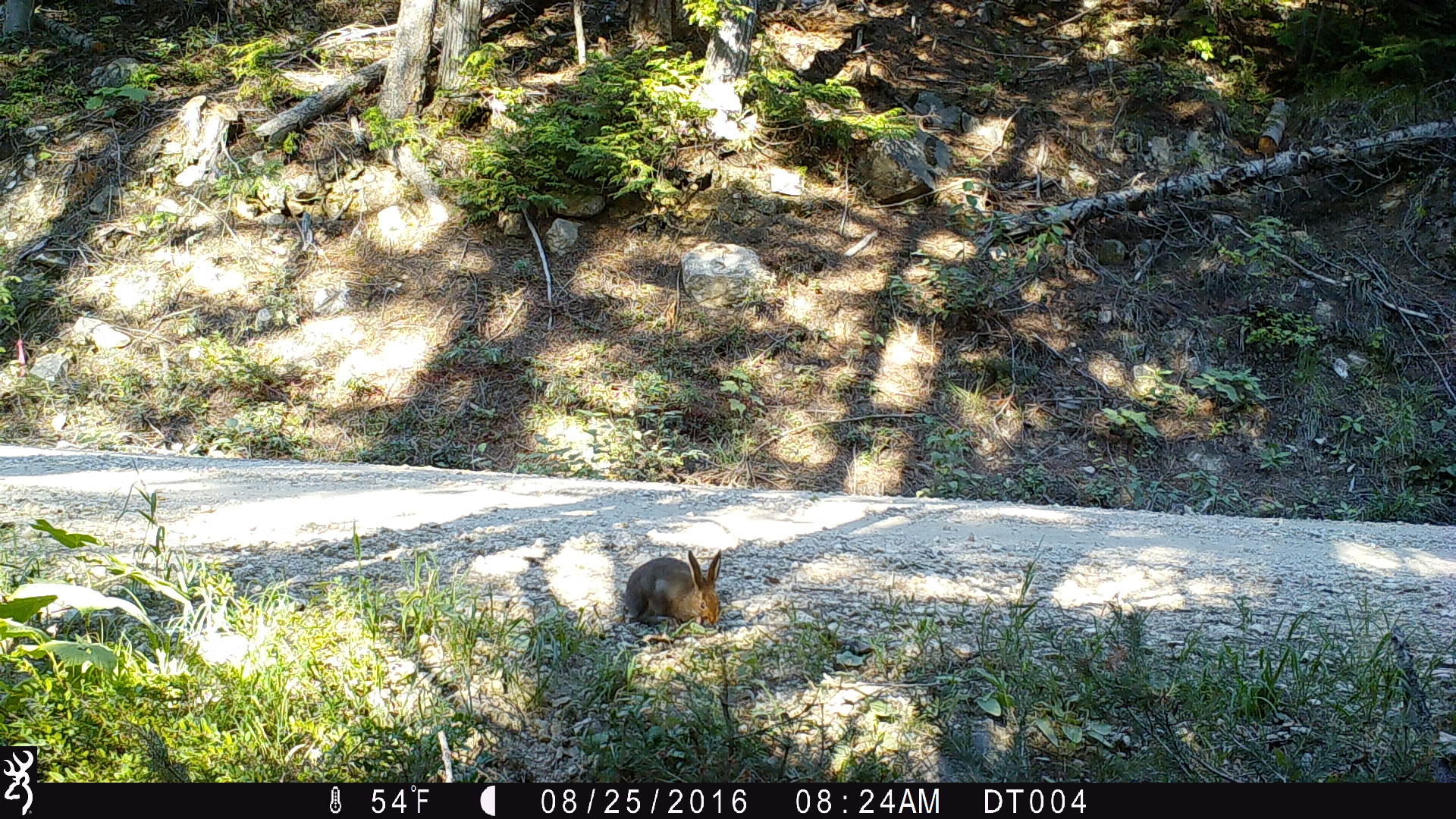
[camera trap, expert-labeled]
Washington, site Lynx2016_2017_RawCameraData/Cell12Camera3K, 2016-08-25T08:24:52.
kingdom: Animalia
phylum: Chordata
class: Mammalia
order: Lagomorpha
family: Leporidae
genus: Lepus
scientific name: Lepus americanus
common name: snowshoe hare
Lepus americanus (snowshoe hare). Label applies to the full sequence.